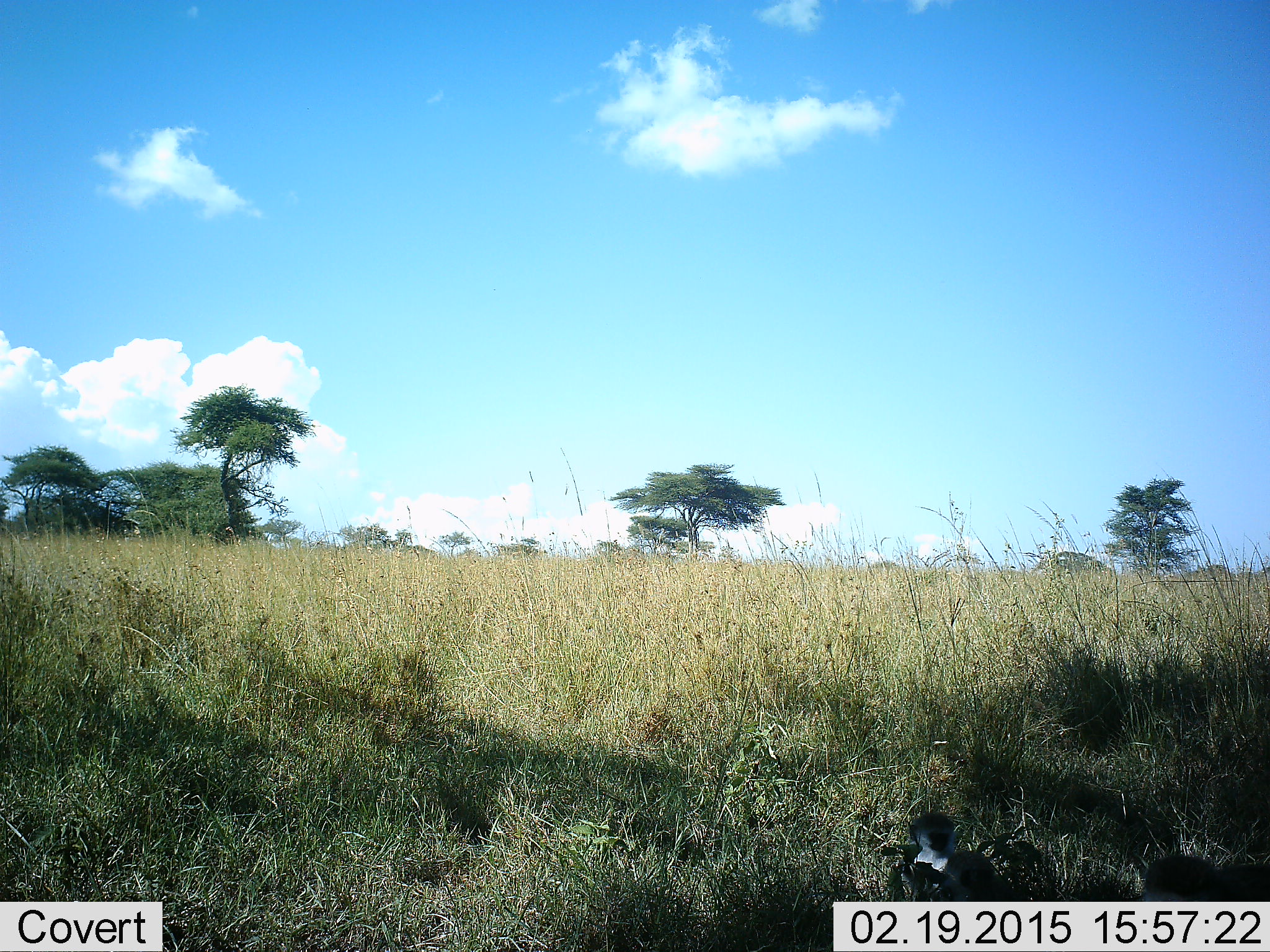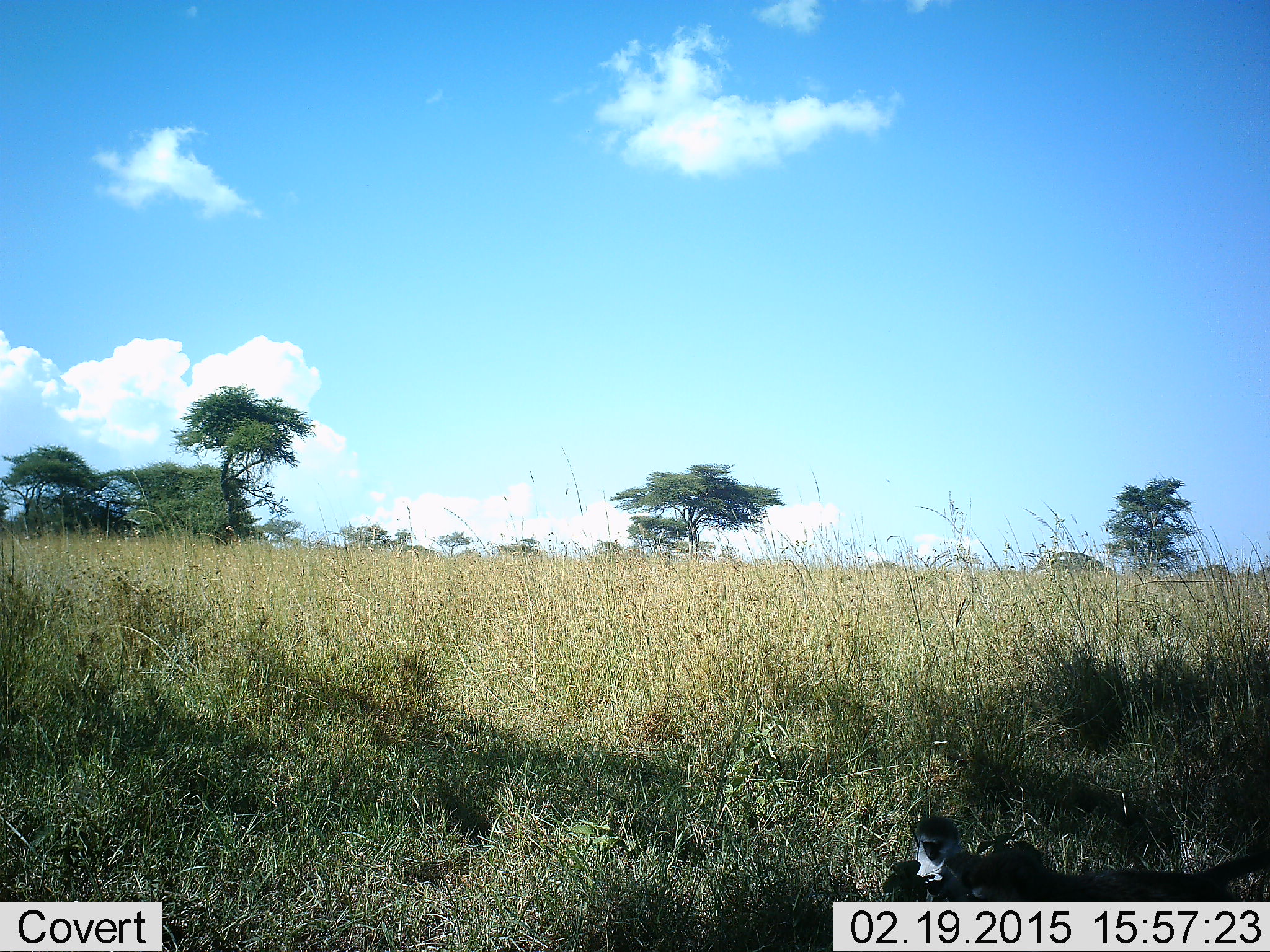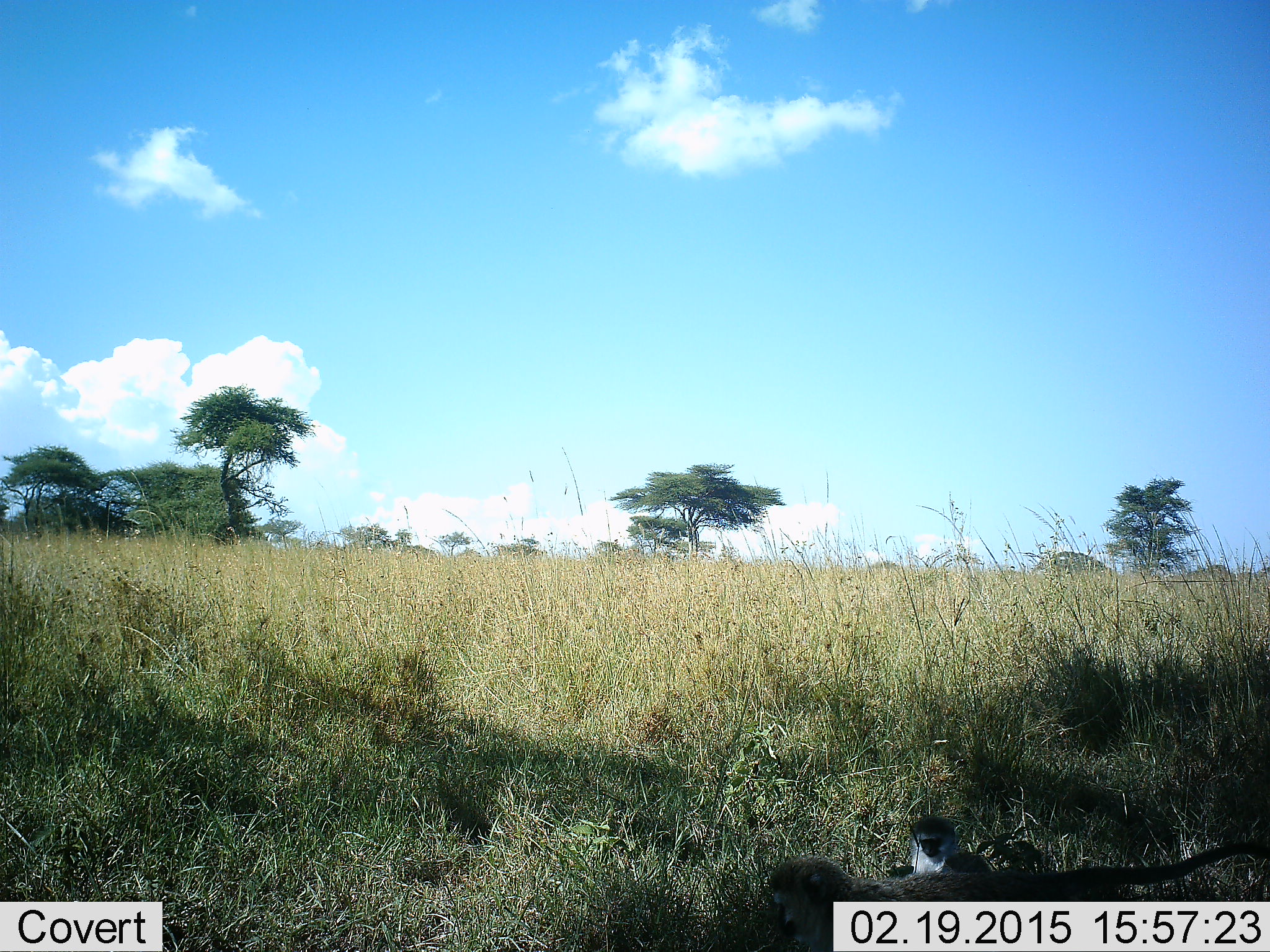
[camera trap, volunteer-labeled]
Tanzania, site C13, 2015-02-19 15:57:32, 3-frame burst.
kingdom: Animalia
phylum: Chordata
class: Mammalia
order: Primates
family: Cercopithecidae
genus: Chlorocebus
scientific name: Chlorocebus pygerythrus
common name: vervet monkey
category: monkeyvervet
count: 2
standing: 0%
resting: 90%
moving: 100%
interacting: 10%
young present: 20%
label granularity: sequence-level